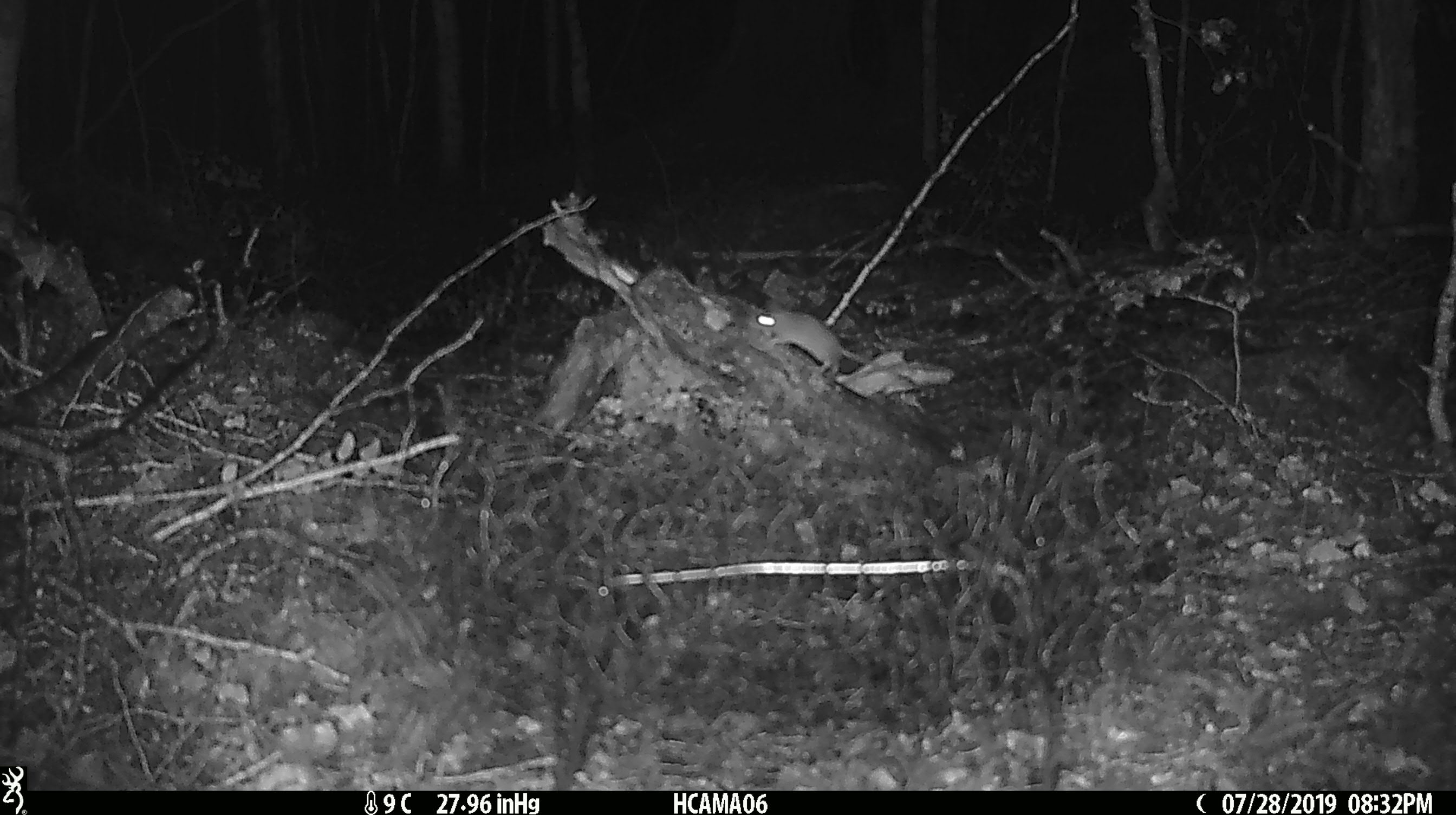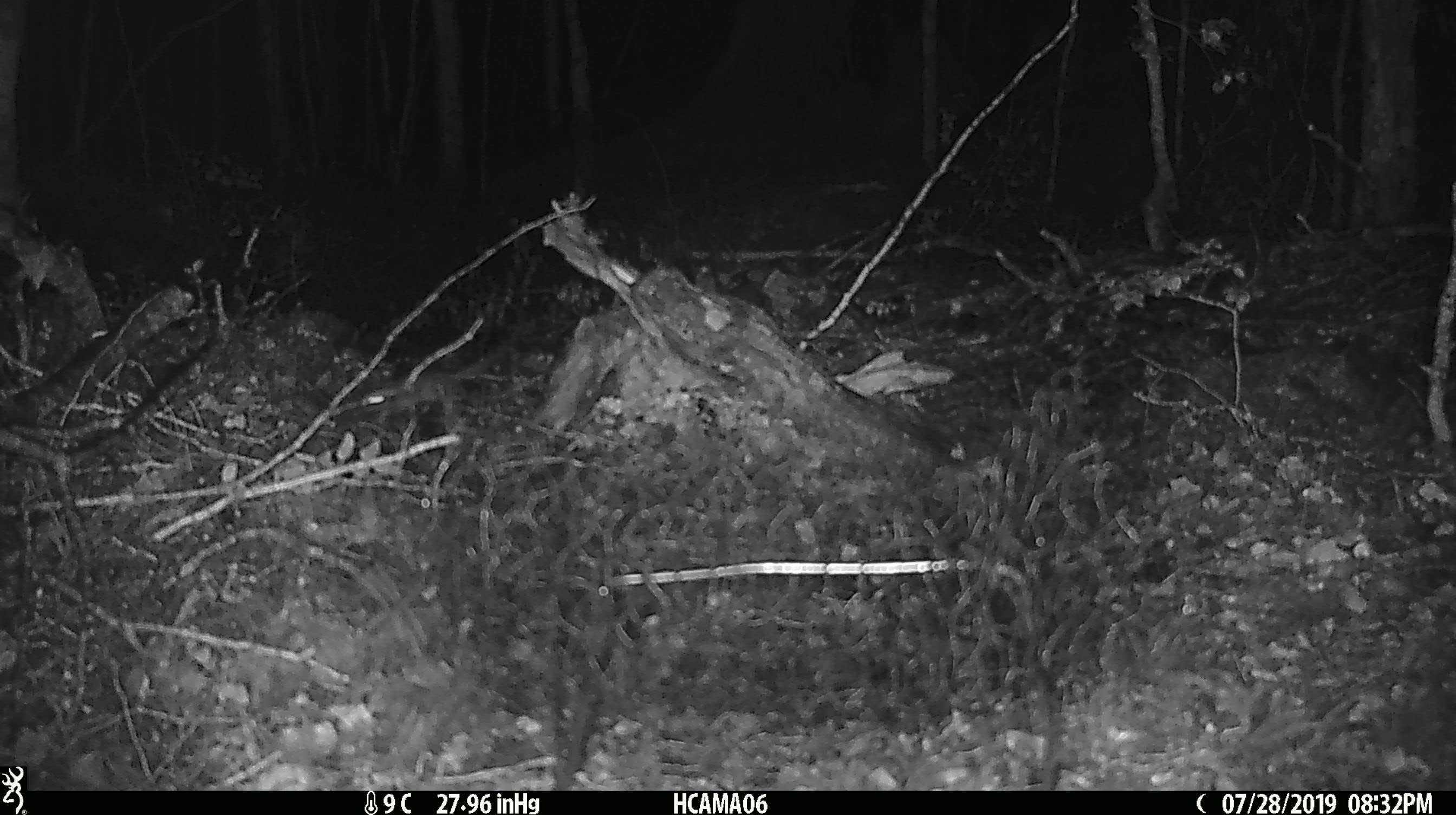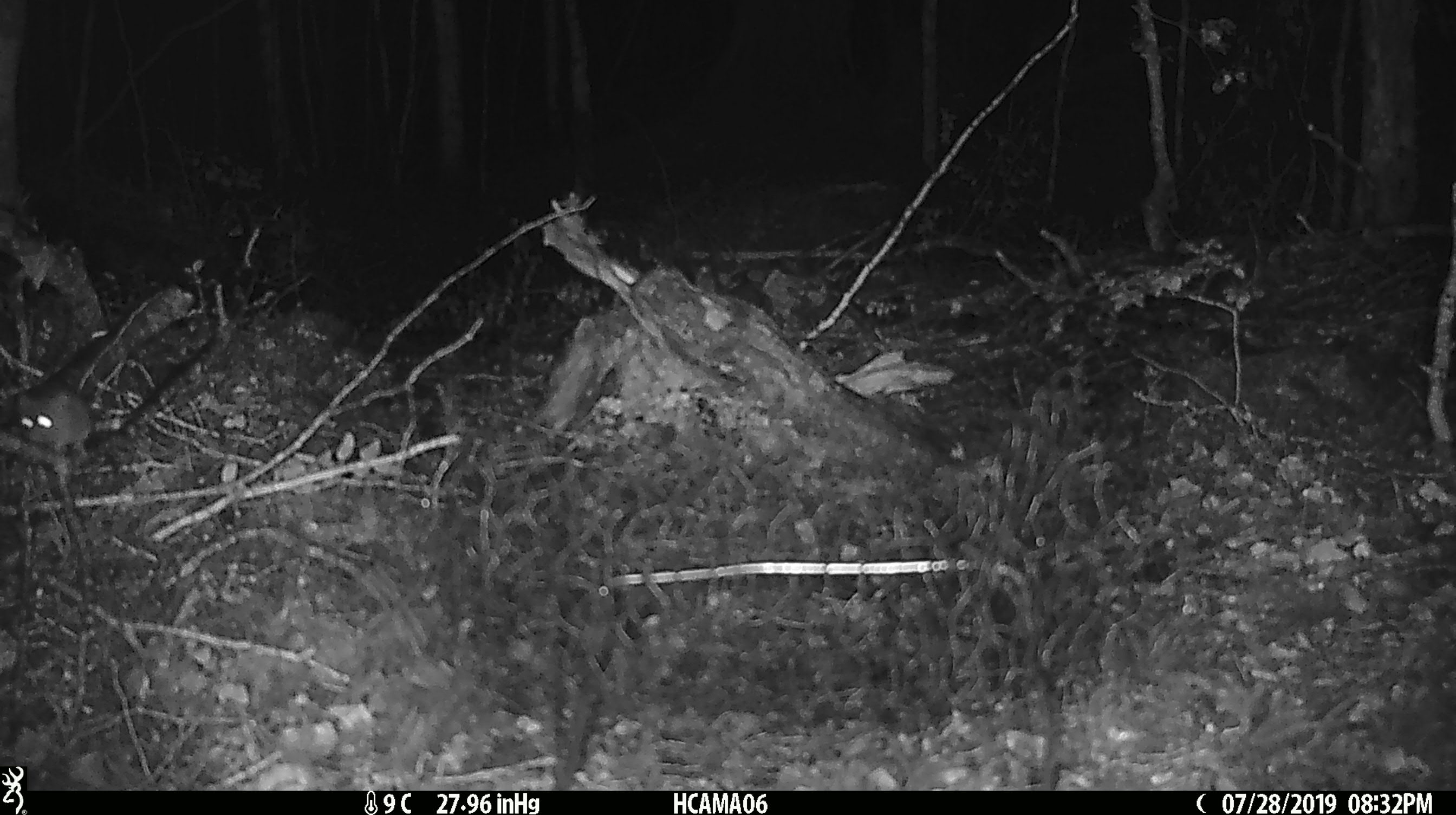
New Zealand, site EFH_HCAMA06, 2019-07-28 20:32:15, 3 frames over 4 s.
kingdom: Animalia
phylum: Chordata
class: Mammalia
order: Rodentia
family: Muridae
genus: Mus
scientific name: Mus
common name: mouse